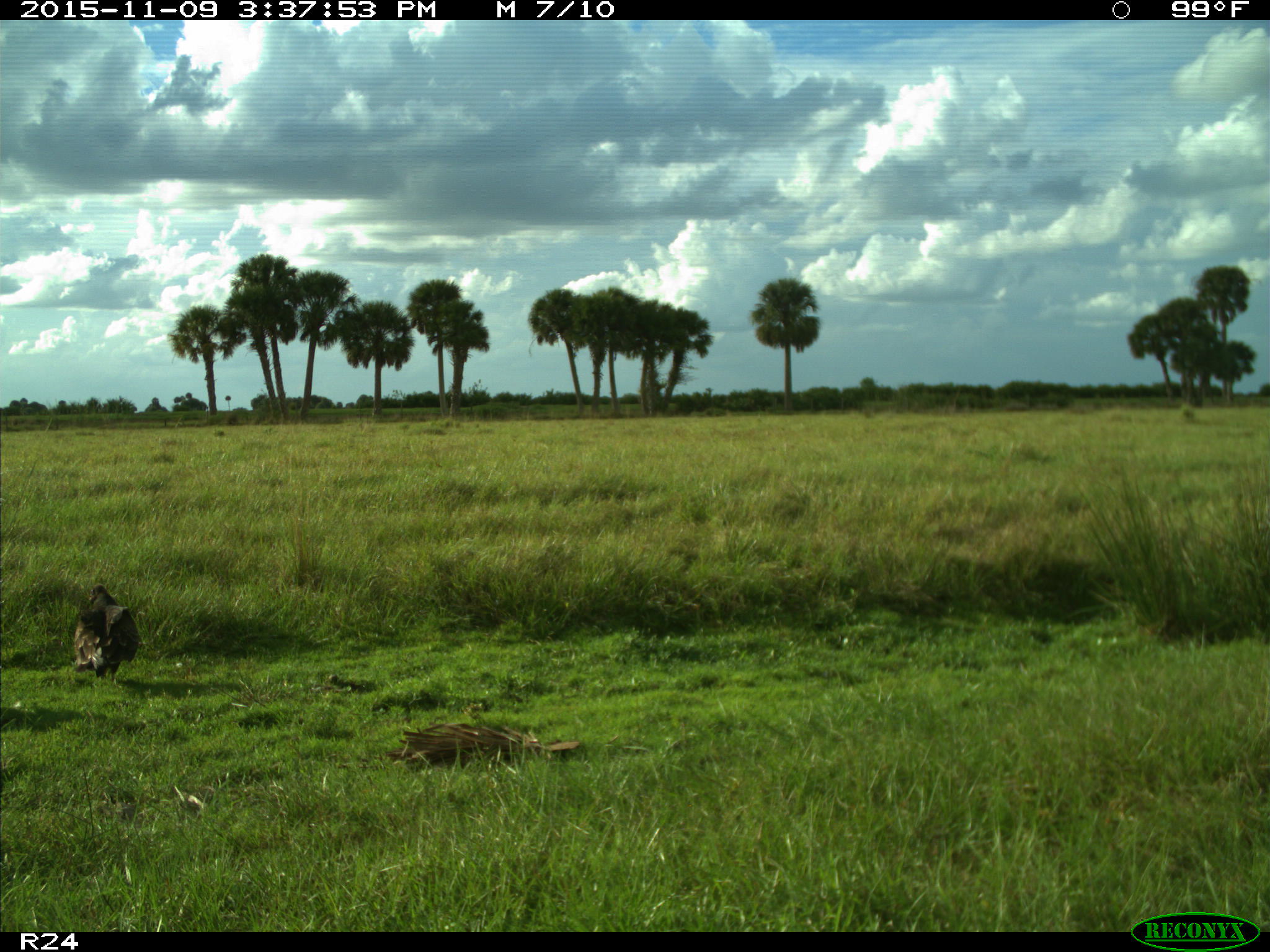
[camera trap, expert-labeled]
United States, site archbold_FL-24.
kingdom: Animalia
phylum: Chordata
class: Aves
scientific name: Aves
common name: birds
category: unidentified bird